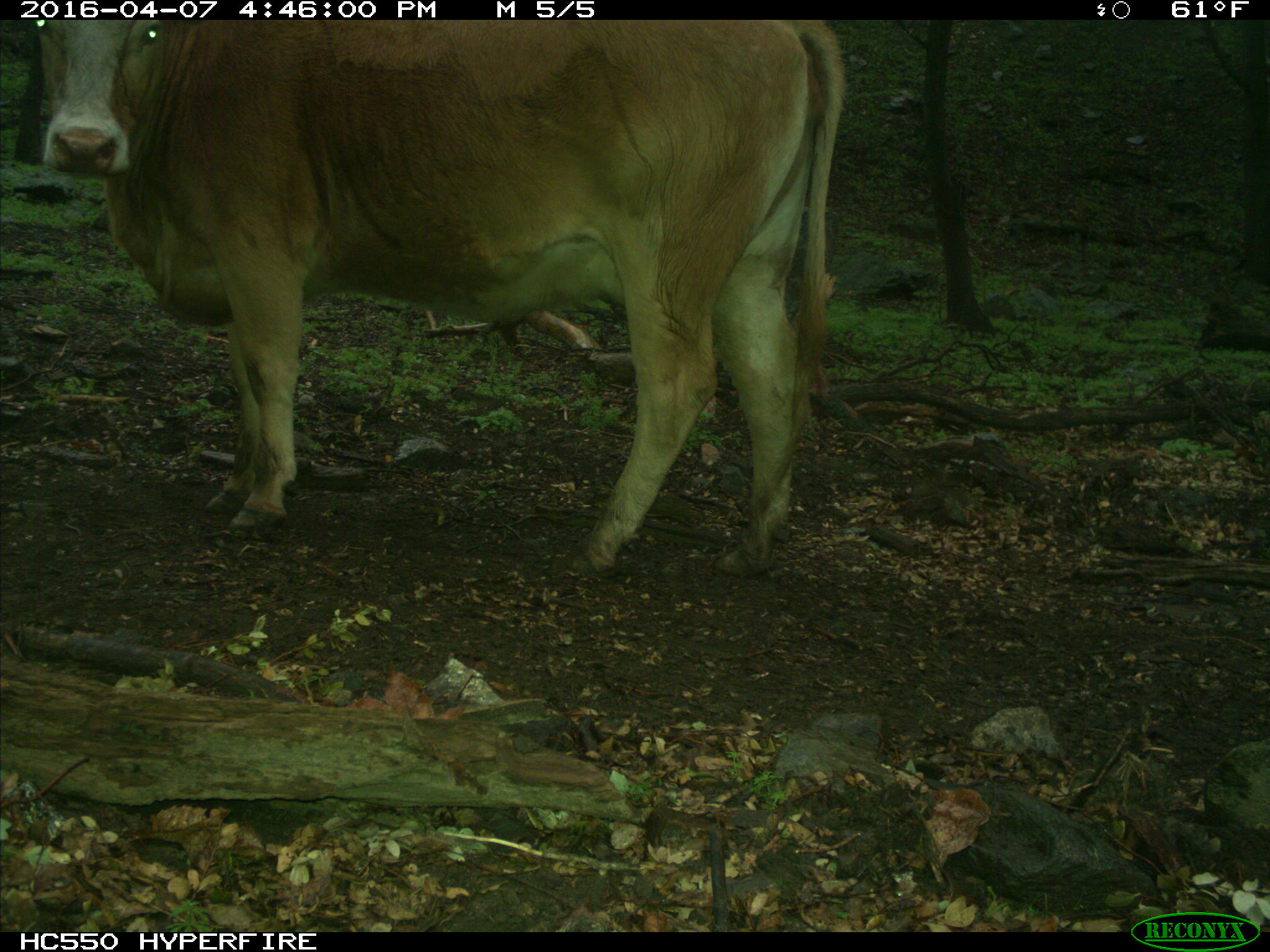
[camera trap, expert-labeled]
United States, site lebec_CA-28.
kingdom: Animalia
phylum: Chordata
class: Mammalia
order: Artiodactyla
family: Bovidae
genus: Bos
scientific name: Bos taurus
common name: domestic cow